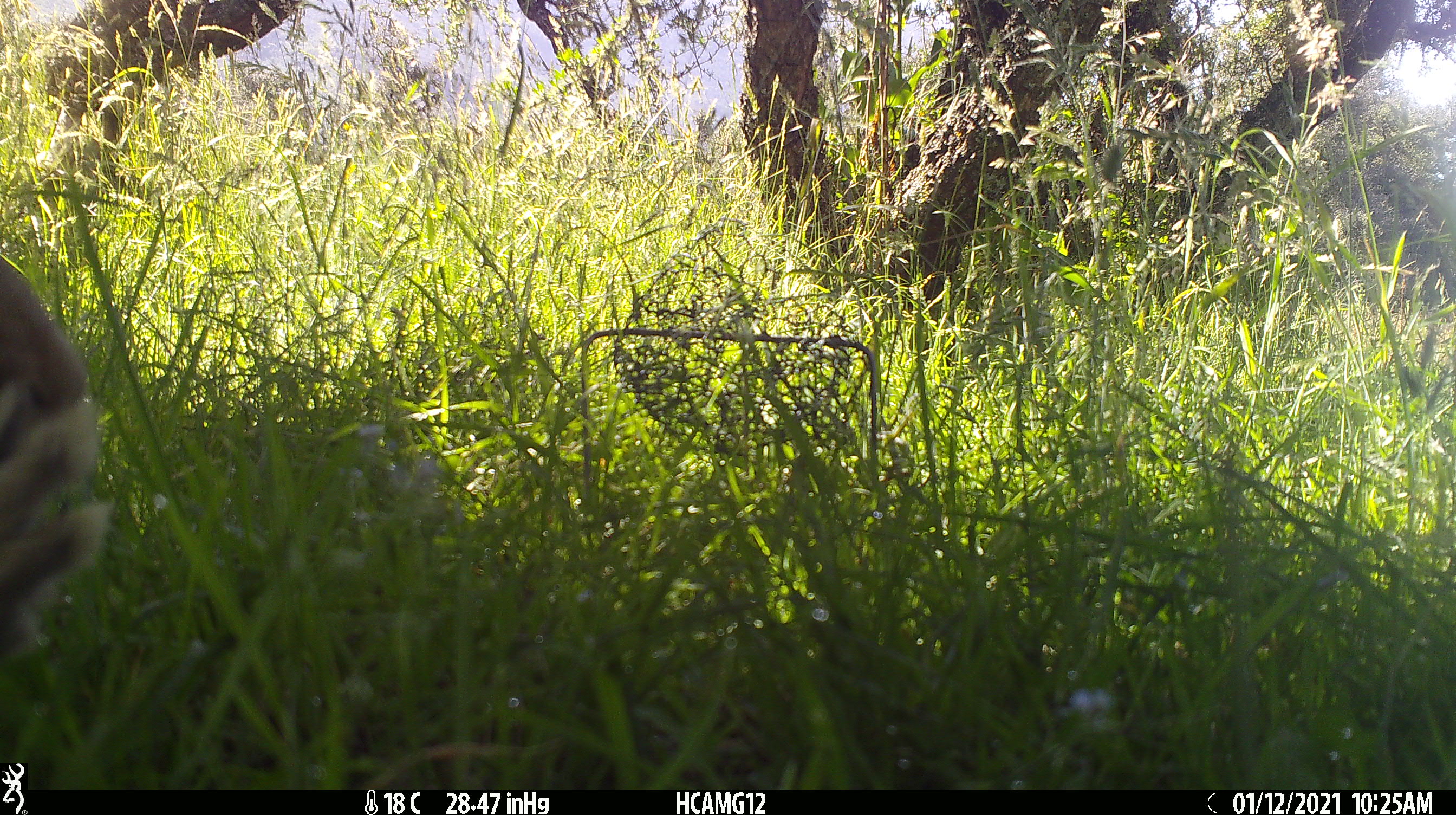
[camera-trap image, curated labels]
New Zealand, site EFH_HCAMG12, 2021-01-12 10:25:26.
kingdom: Animalia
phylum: Chordata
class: Mammalia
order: Lagomorpha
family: Leporidae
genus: Oryctolagus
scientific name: Oryctolagus cuniculus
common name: european rabbit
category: rabbit